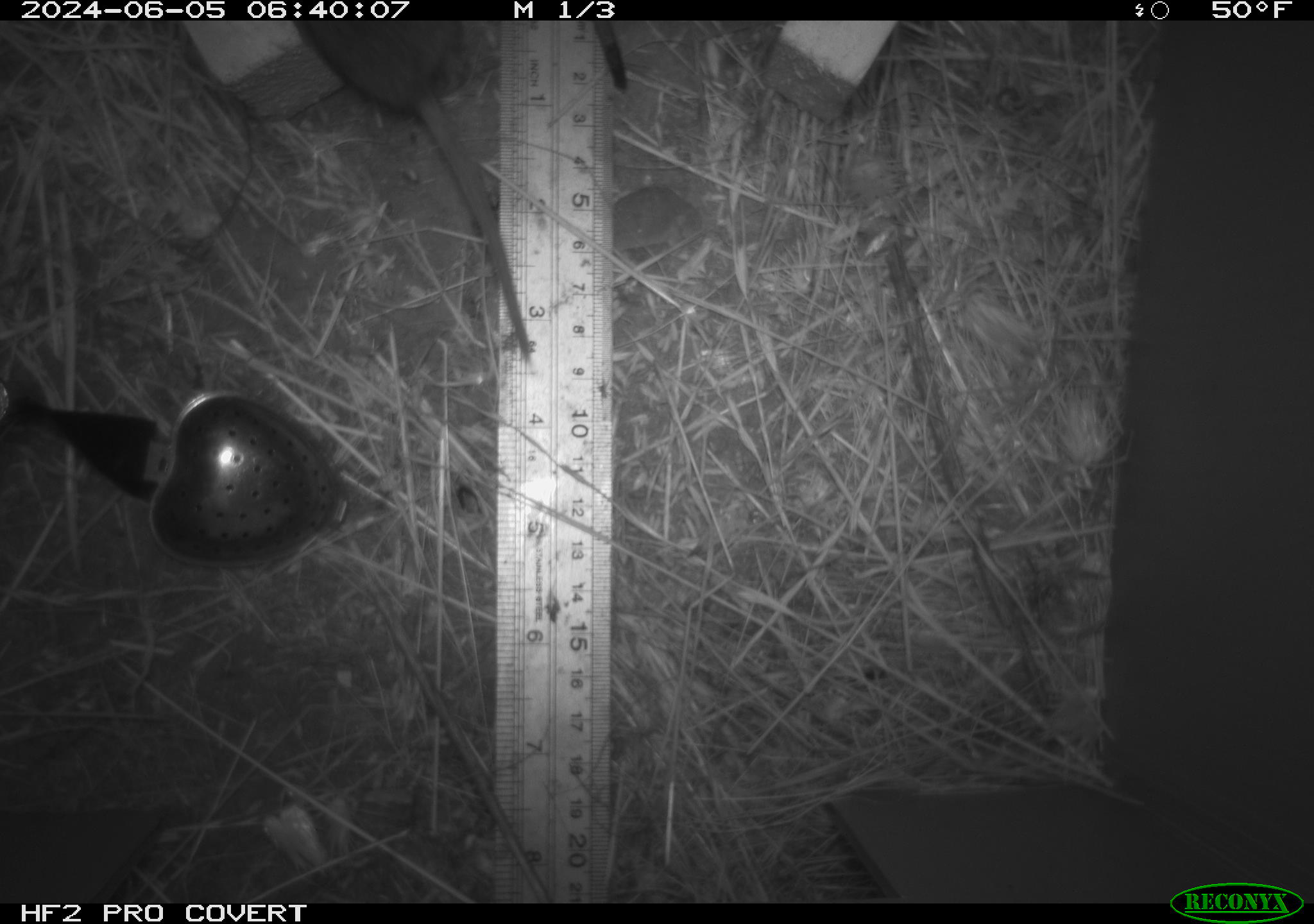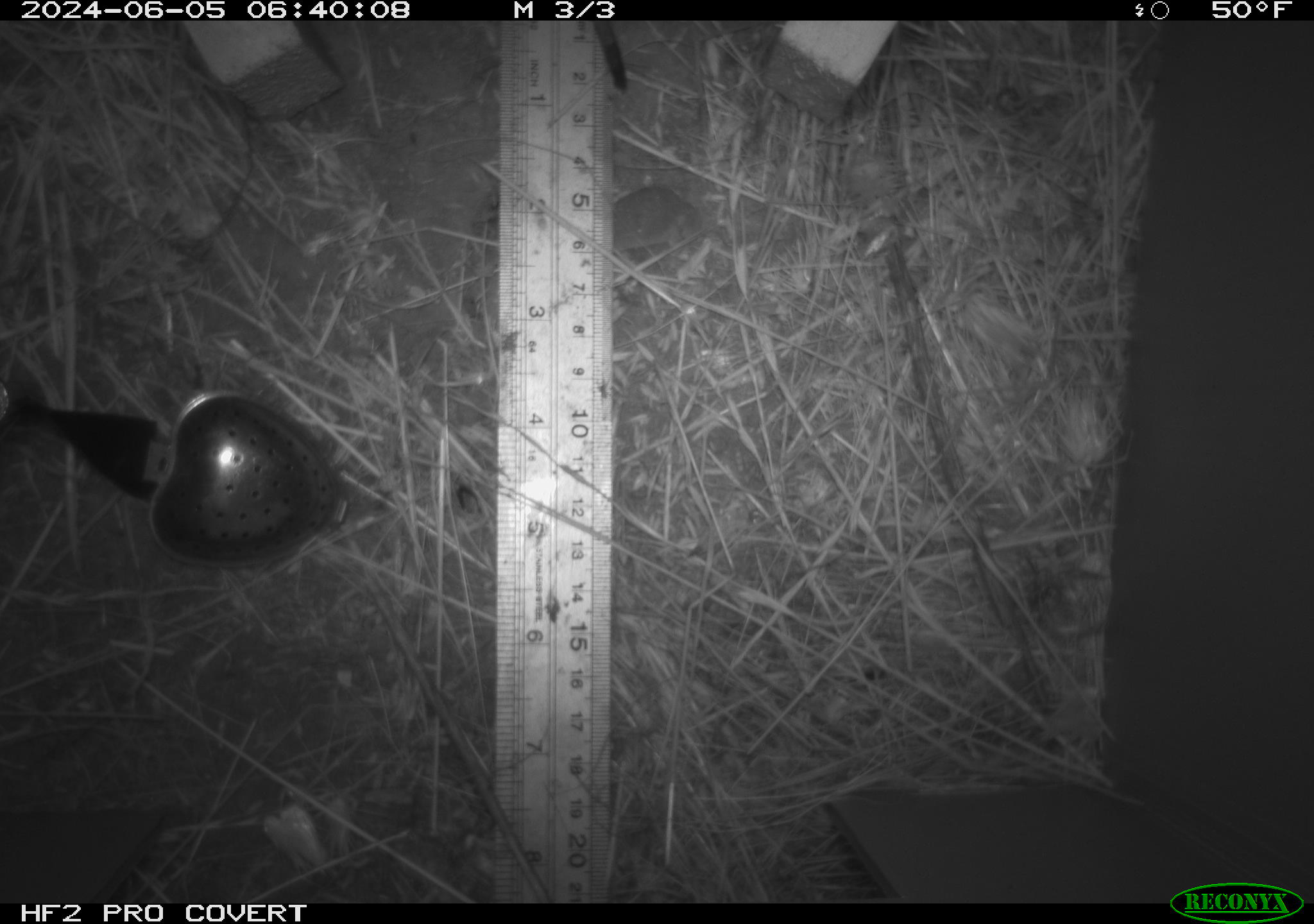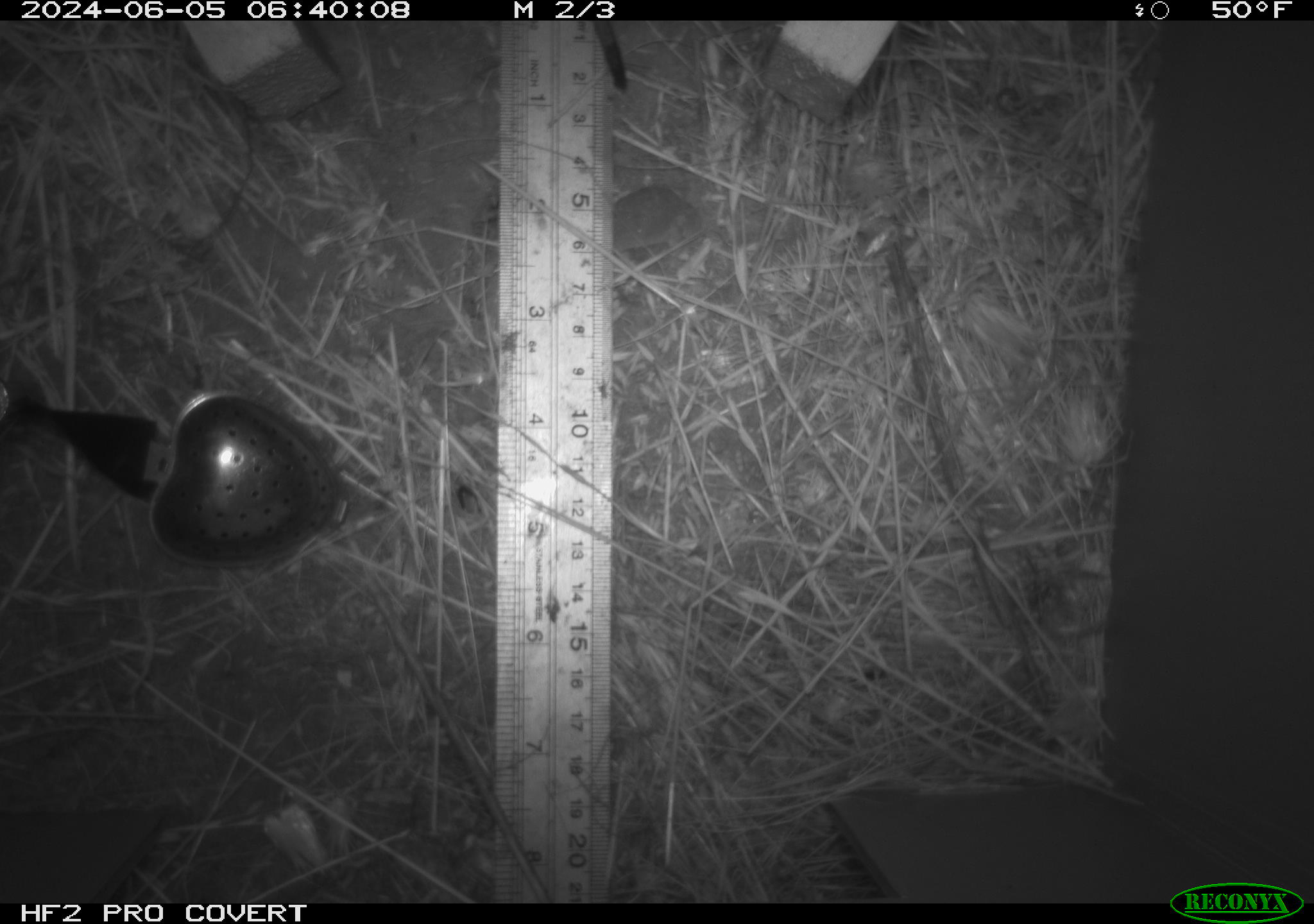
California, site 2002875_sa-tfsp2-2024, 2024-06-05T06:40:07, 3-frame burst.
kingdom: Animalia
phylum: Chordata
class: Mammalia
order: Rodentia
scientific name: Rodentia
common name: rodent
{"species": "rodent (Rodentia)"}